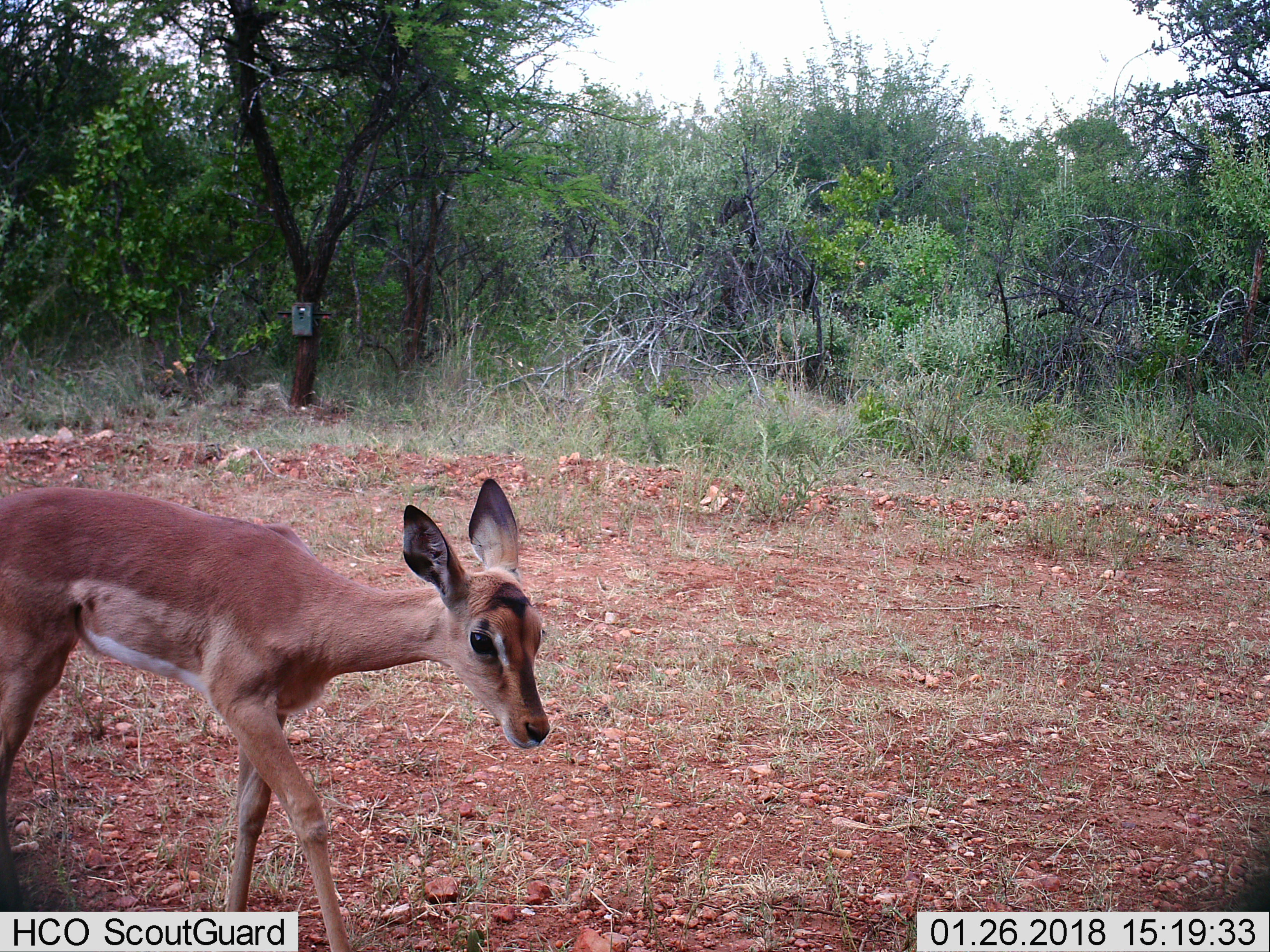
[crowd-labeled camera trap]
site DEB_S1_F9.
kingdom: Animalia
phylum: Chordata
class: Mammalia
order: Artiodactyla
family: Bovidae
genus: Aepyceros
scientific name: Aepyceros melampus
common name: impala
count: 1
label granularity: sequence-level